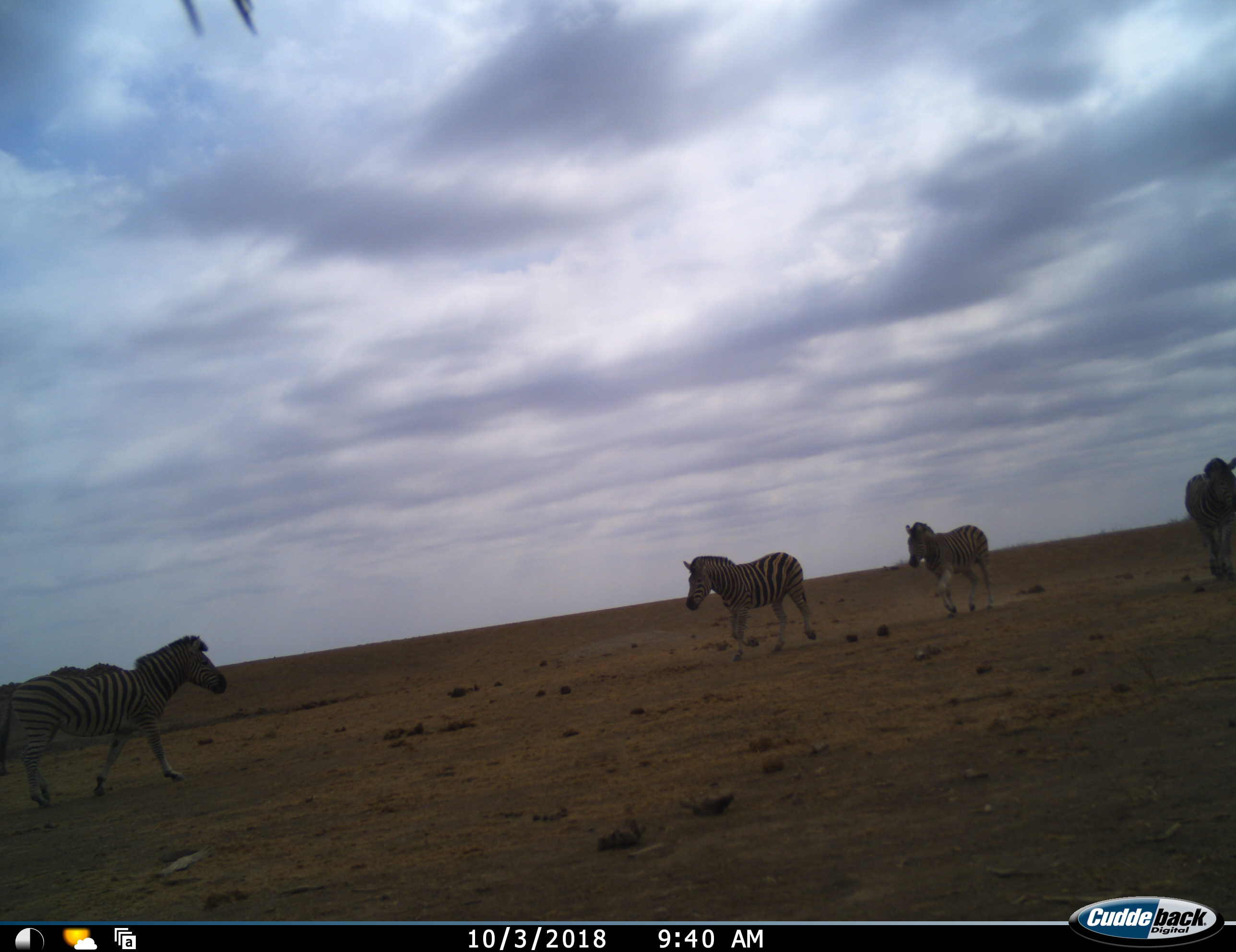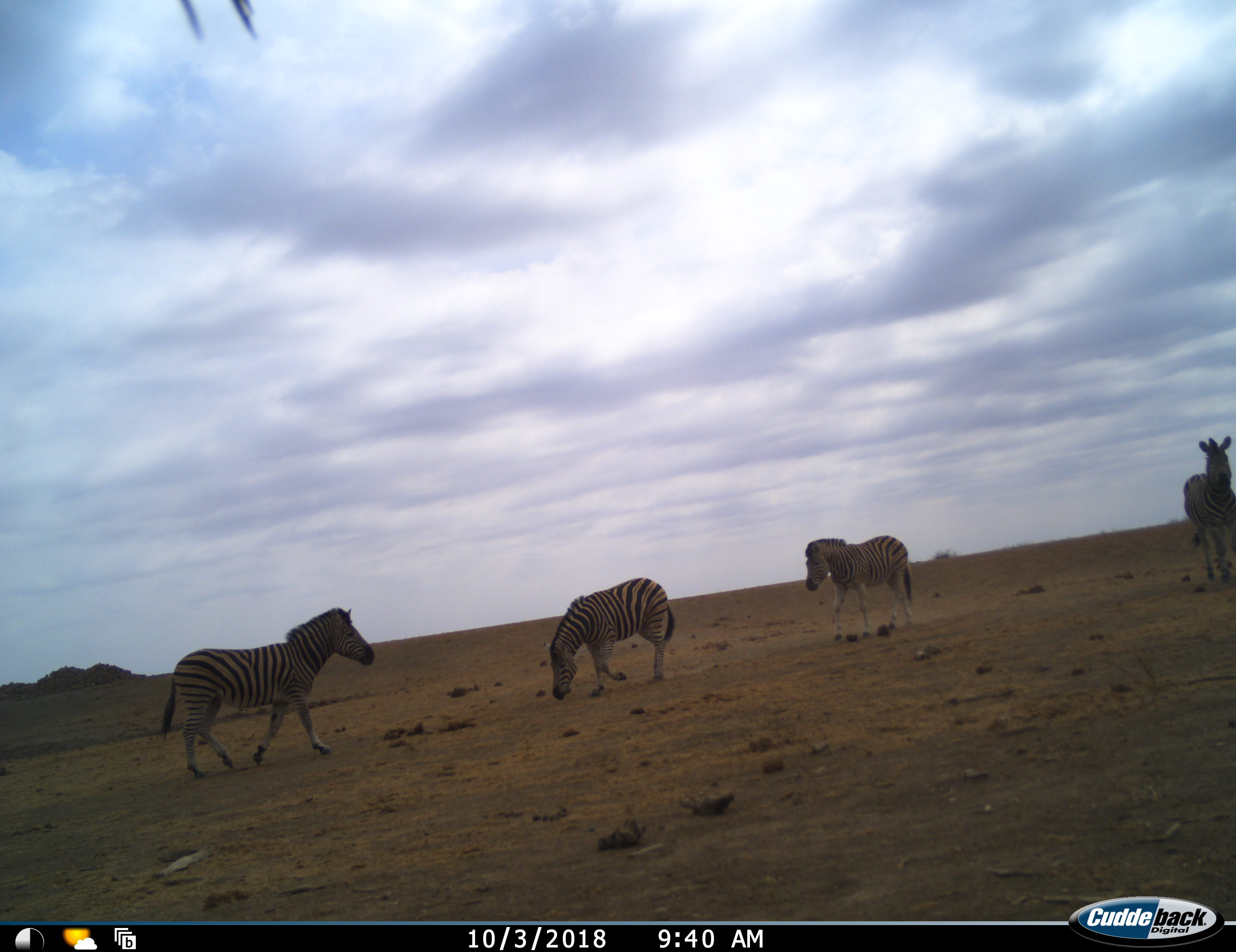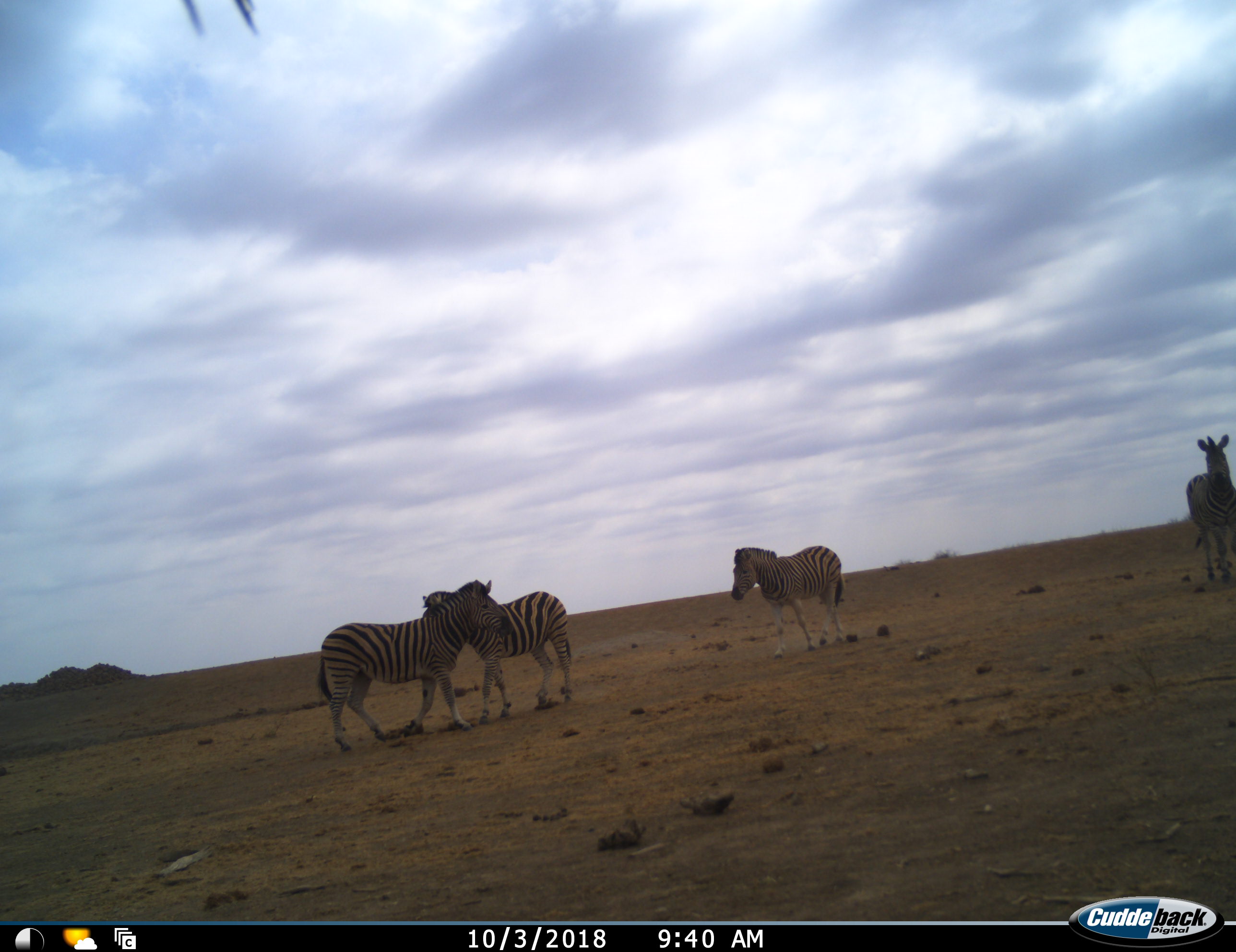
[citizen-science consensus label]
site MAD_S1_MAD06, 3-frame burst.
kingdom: Animalia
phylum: Chordata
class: Mammalia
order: Perissodactyla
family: Equidae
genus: Equus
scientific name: Equus quagga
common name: plains zebra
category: zebraplains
Zebraplains (plains zebra) (Equus quagga), count 4. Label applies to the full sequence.